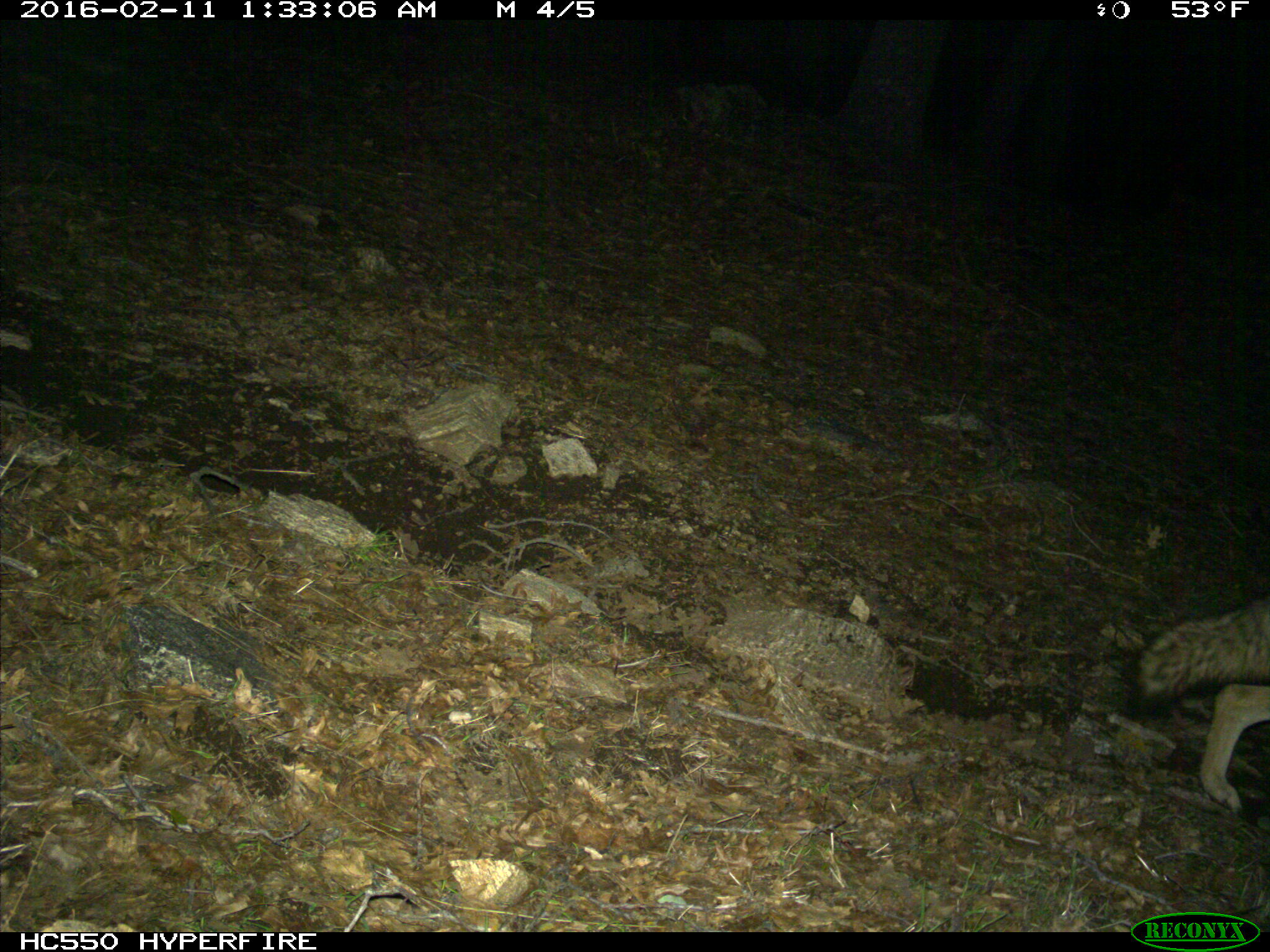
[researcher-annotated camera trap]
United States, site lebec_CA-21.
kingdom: Animalia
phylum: Chordata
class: Mammalia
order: Carnivora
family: Canidae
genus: Canis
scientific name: Canis latrans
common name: coyote